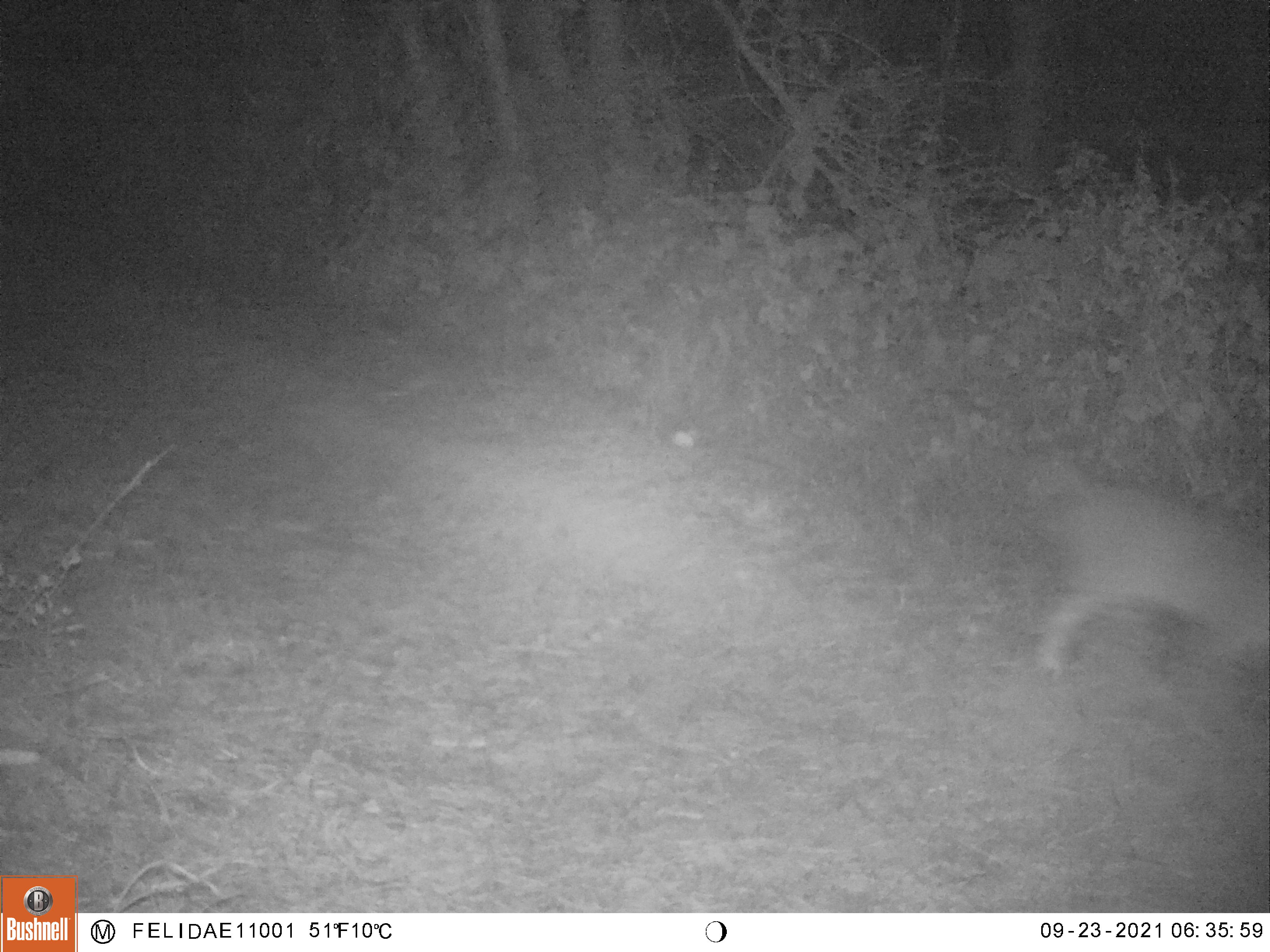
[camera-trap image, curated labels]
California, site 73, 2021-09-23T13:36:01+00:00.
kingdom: Animalia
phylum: Chordata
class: Mammalia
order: Carnivora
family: Felidae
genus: Lynx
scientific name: Lynx rufus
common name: bobcat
Bobcat (Lynx rufus).